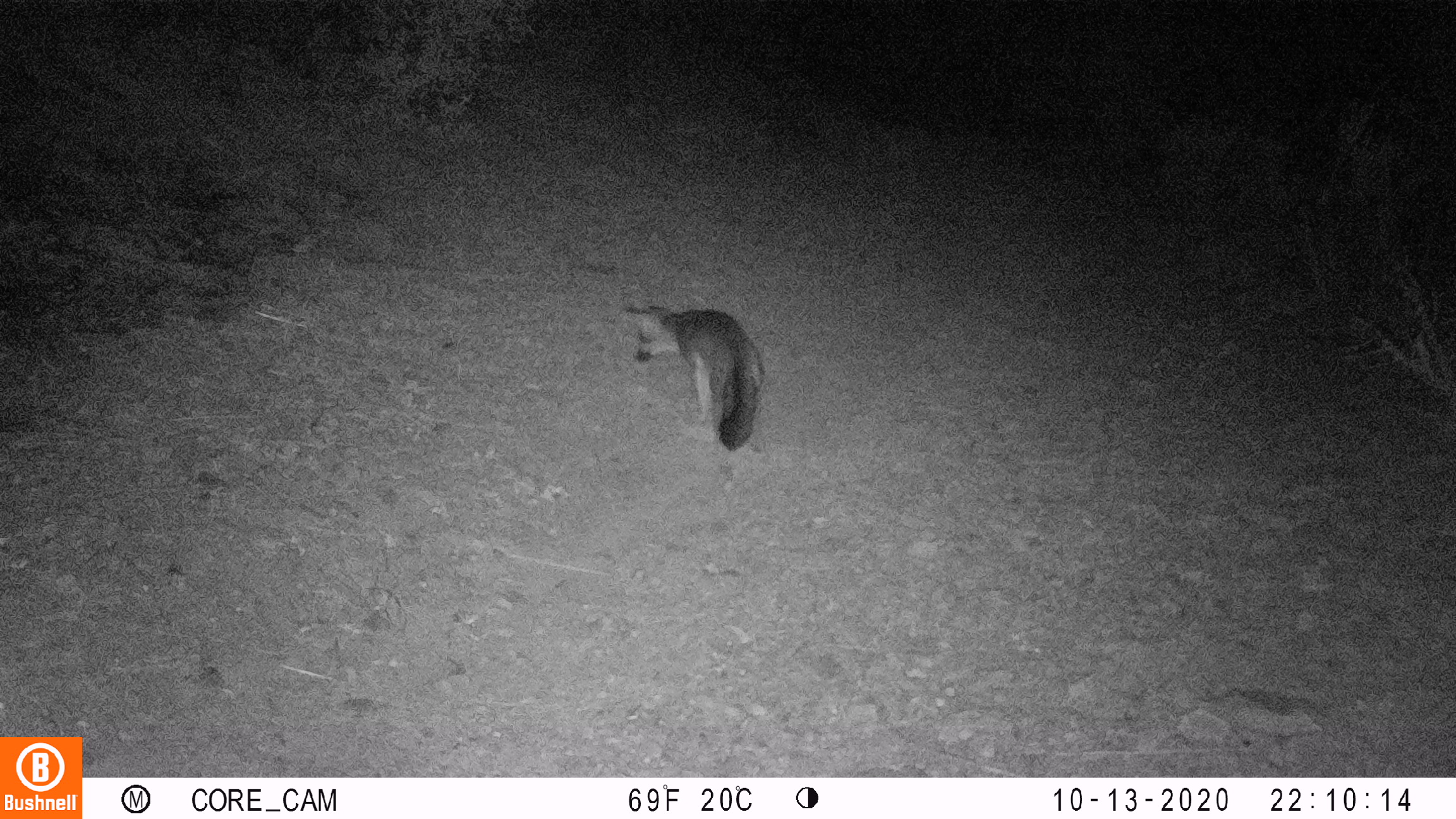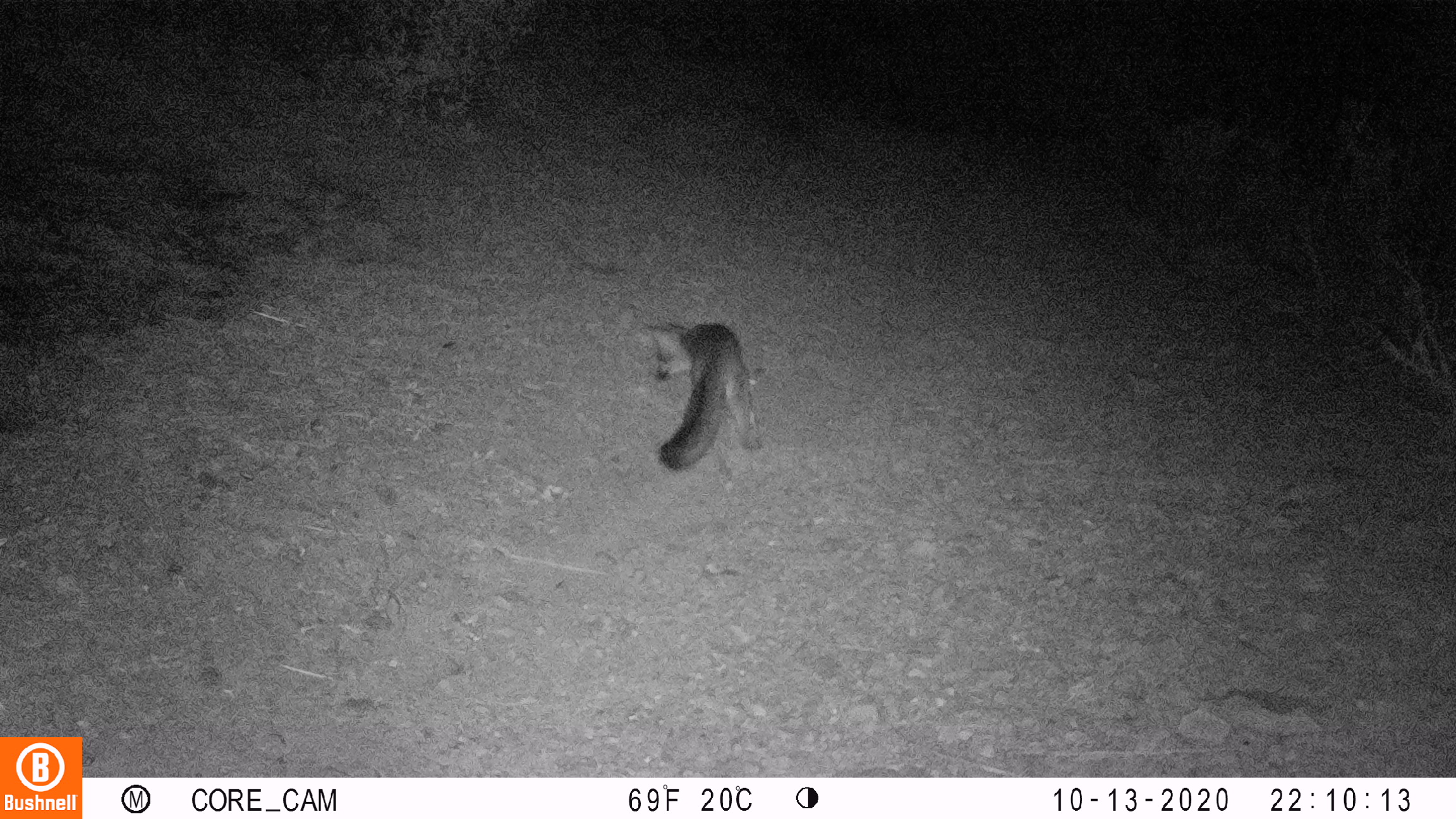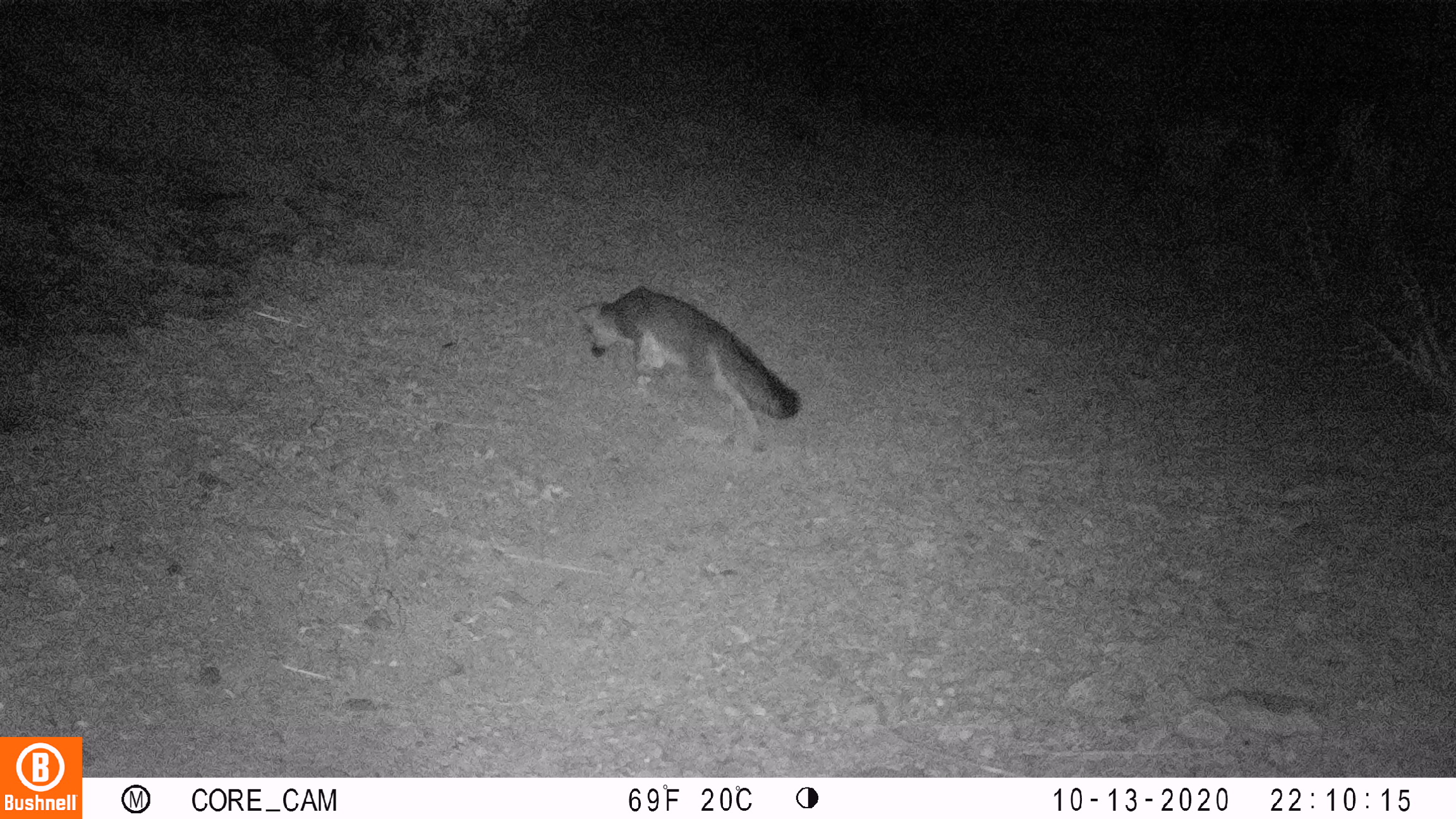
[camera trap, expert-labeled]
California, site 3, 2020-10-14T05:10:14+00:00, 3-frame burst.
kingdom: Animalia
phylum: Chordata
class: Mammalia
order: Carnivora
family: Canidae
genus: Urocyon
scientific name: Urocyon cinereoargenteus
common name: gray fox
Gray fox (Urocyon cinereoargenteus).